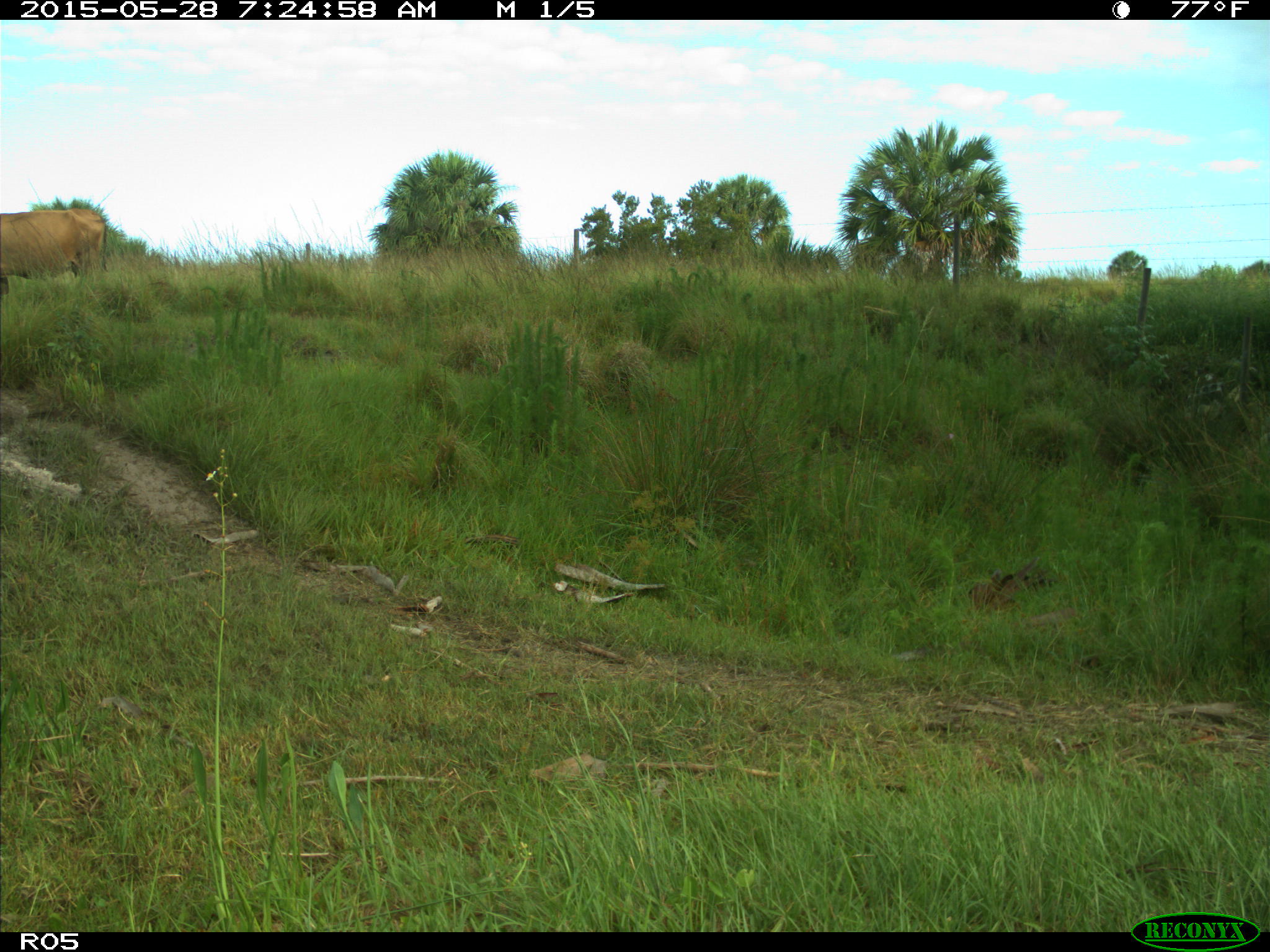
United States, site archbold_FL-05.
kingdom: Animalia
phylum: Chordata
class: Mammalia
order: Artiodactyla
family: Bovidae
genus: Bos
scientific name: Bos taurus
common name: domestic cow